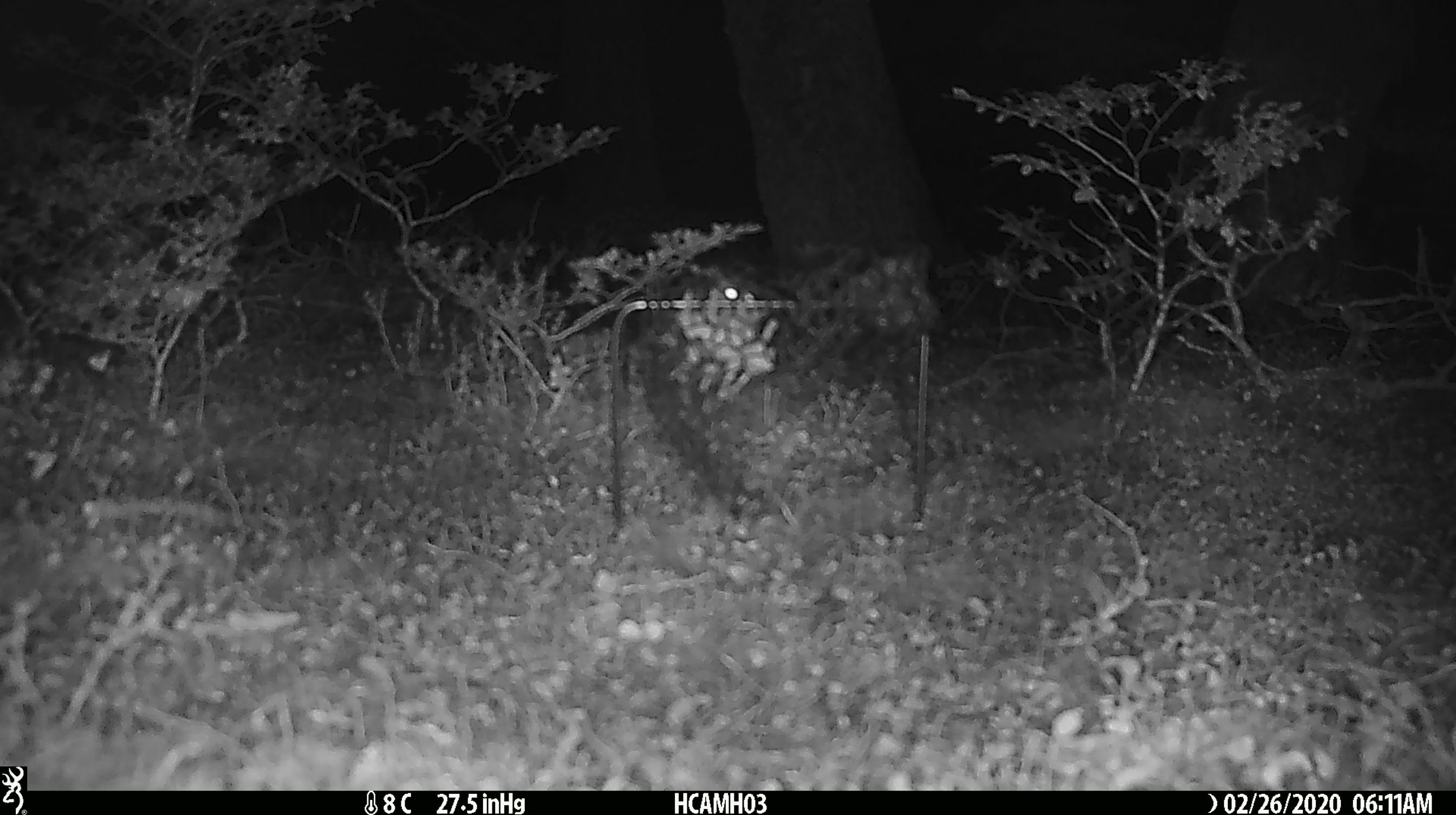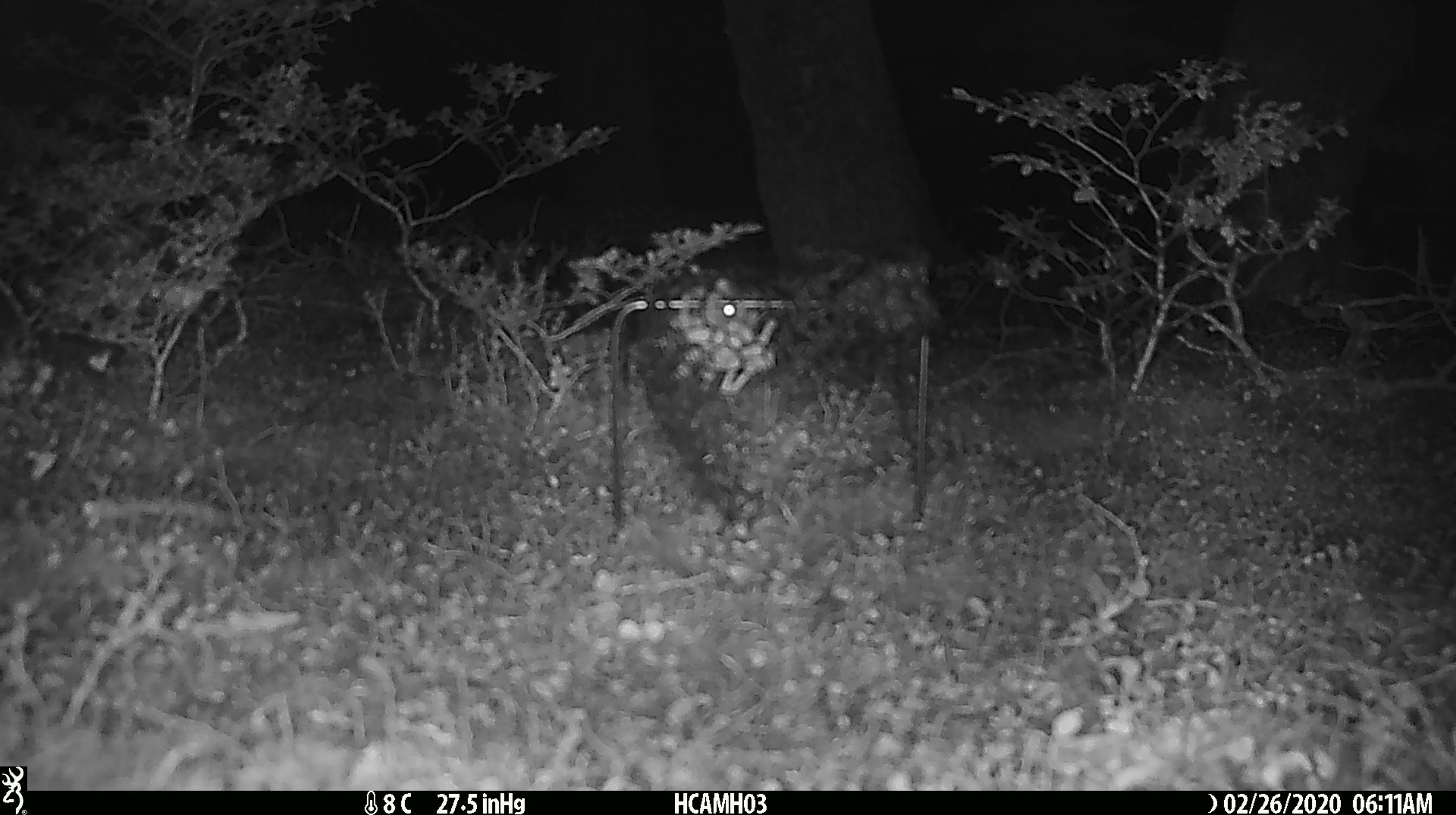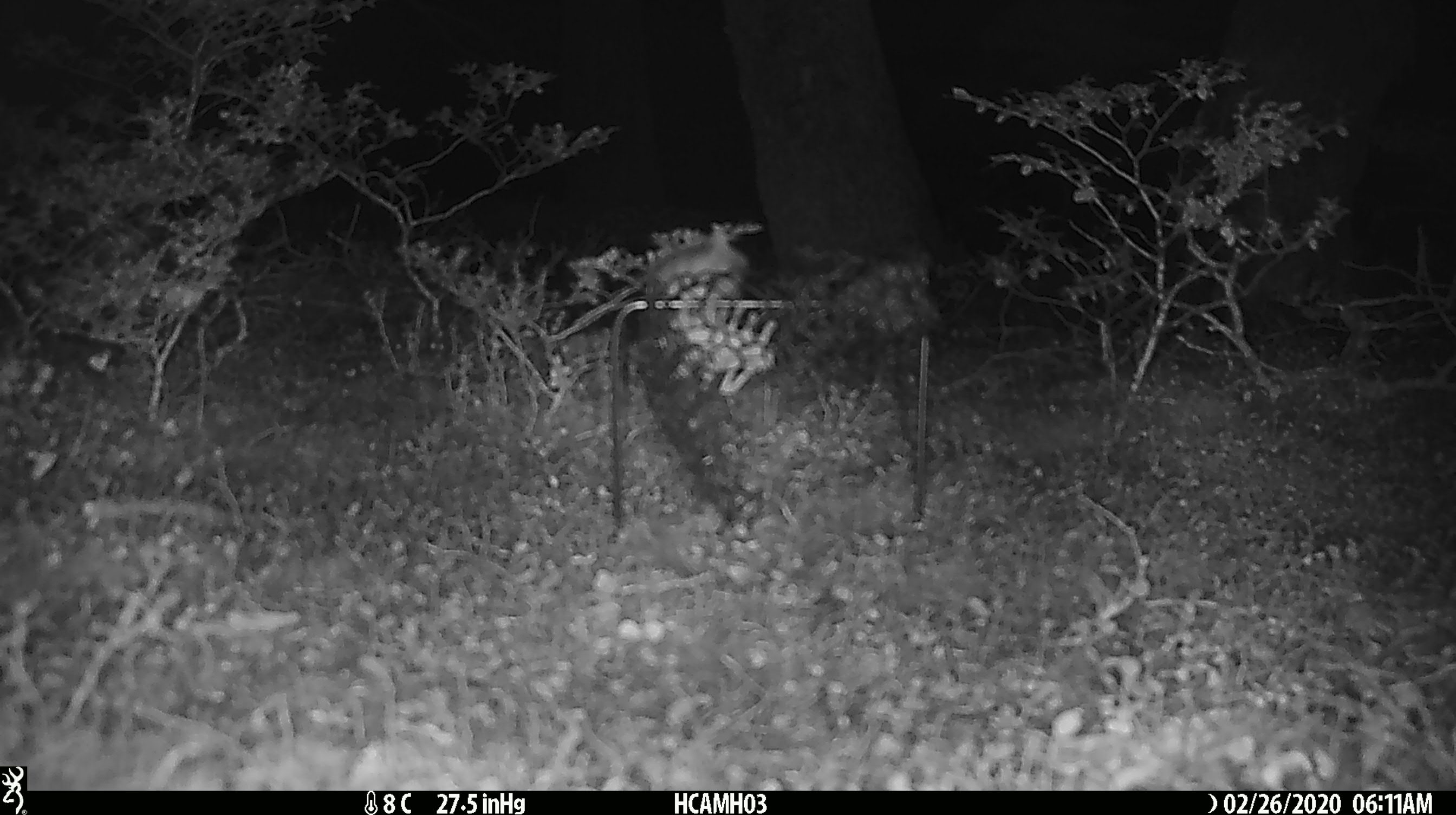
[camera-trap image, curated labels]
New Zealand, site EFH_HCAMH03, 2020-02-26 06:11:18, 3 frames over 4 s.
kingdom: Animalia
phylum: Chordata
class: Mammalia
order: Rodentia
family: Muridae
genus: Mus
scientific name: Mus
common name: mouse